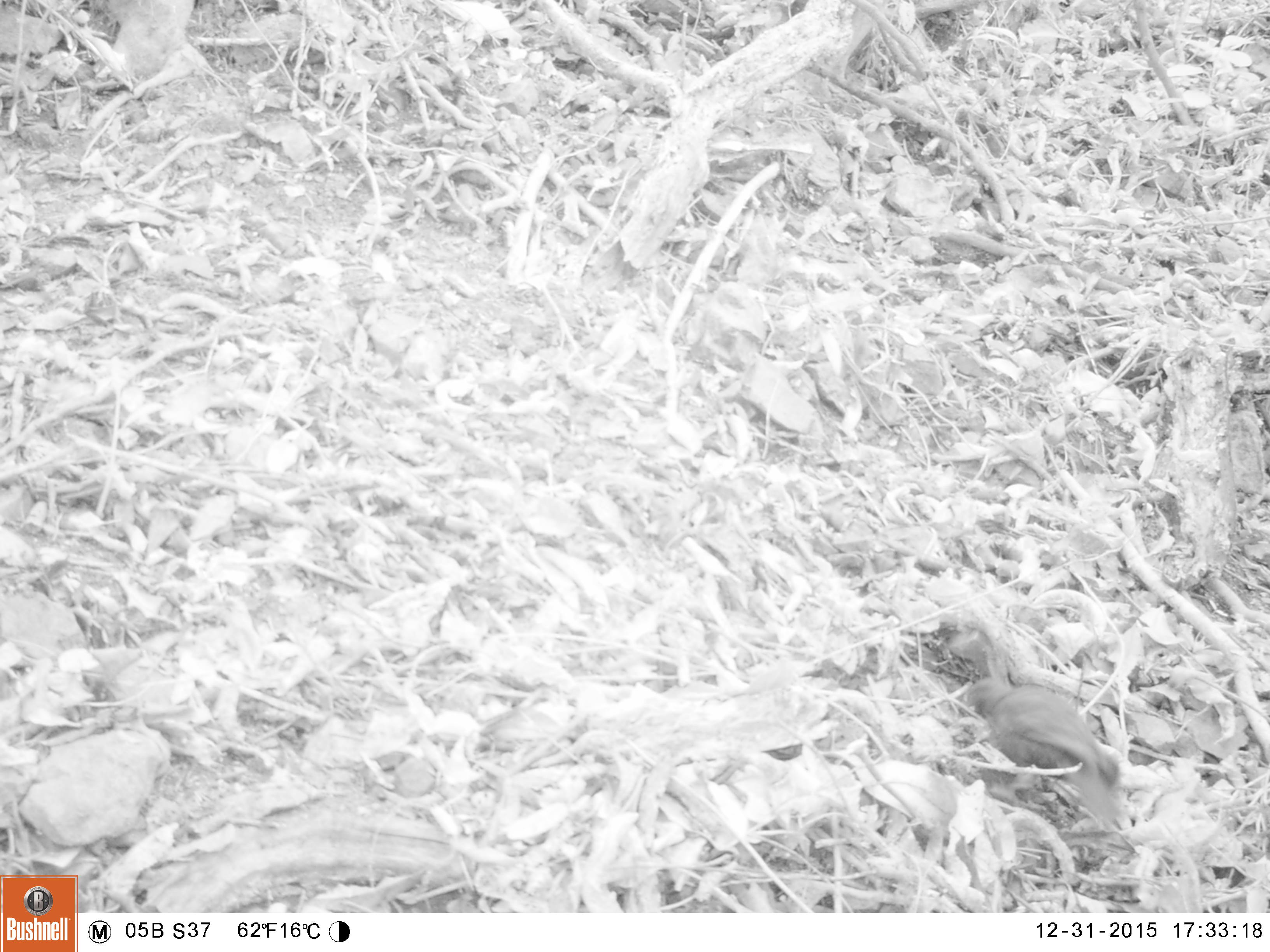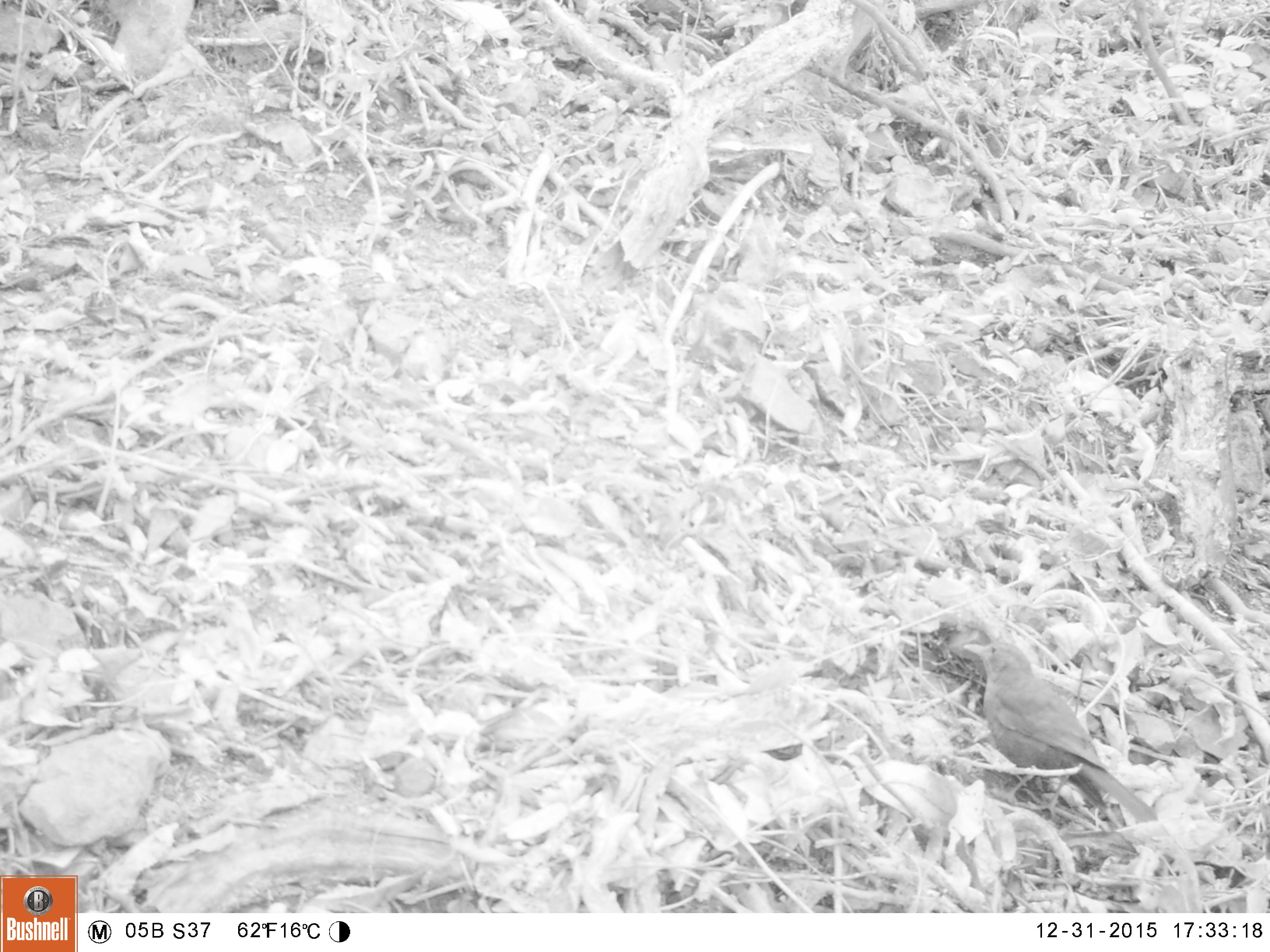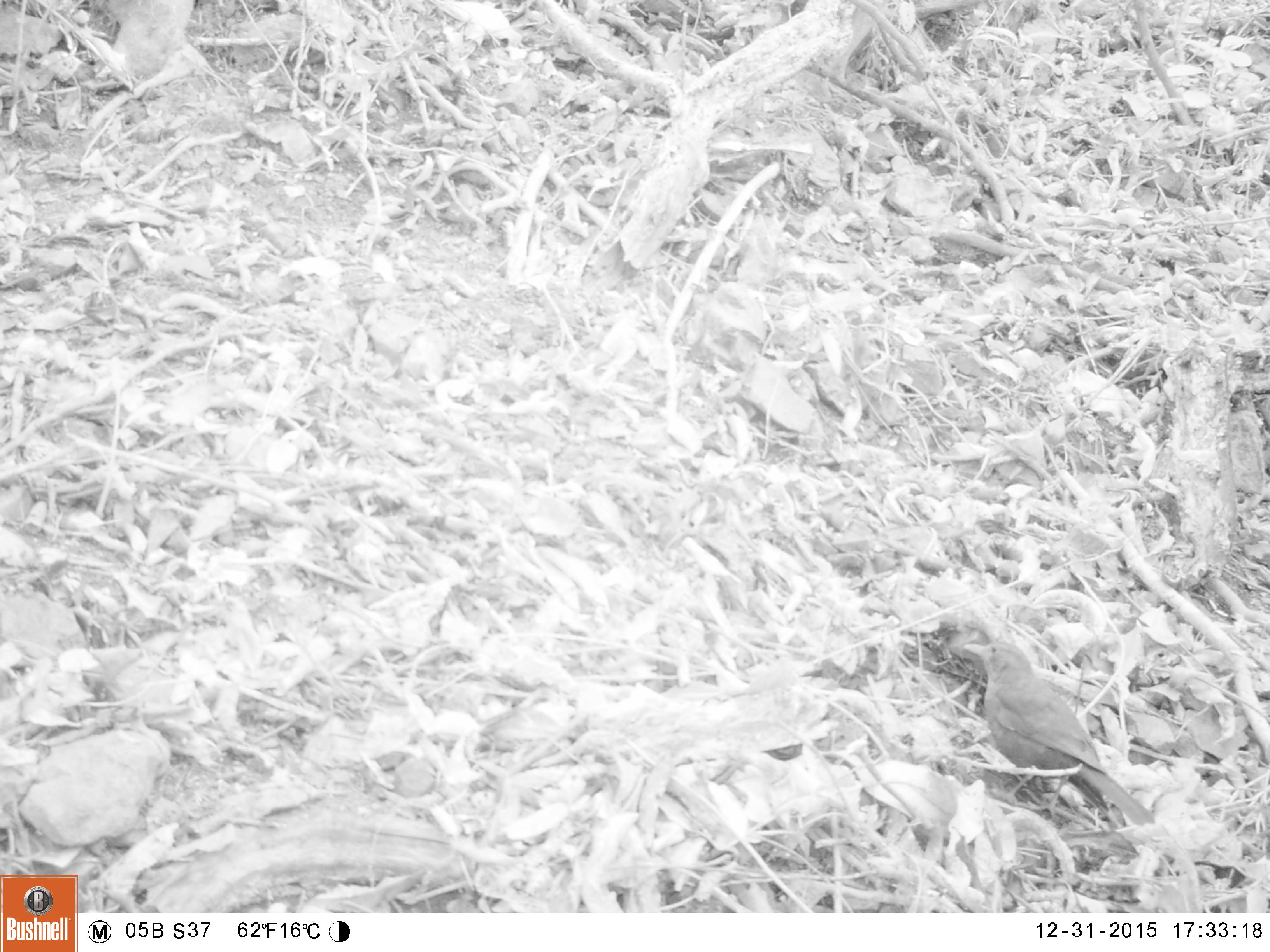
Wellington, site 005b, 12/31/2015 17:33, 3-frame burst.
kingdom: Animalia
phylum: Chordata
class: Aves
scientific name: Aves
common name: bird